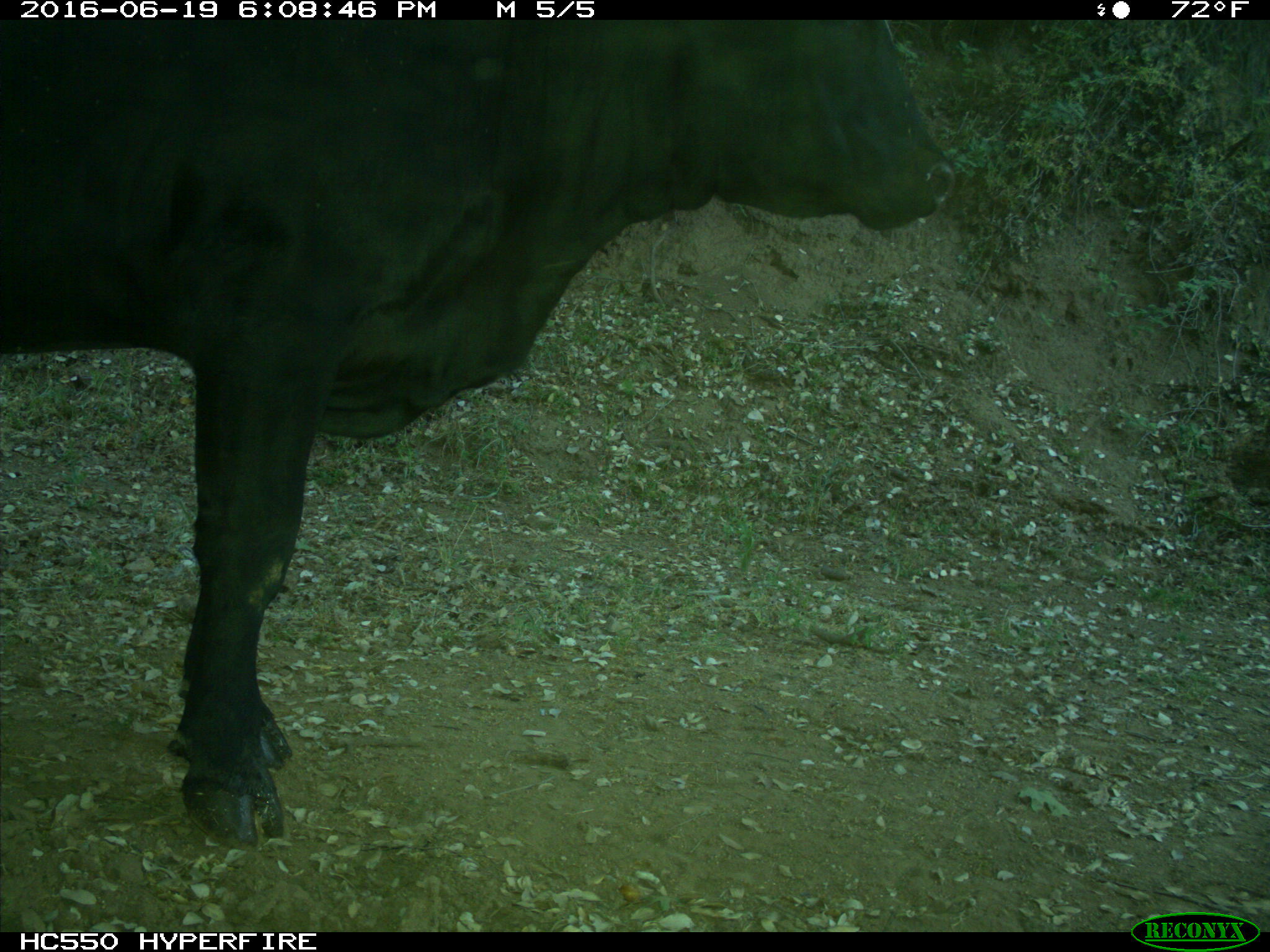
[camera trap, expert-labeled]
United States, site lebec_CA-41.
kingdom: Animalia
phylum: Chordata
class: Mammalia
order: Artiodactyla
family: Bovidae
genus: Bos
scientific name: Bos taurus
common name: domestic cow